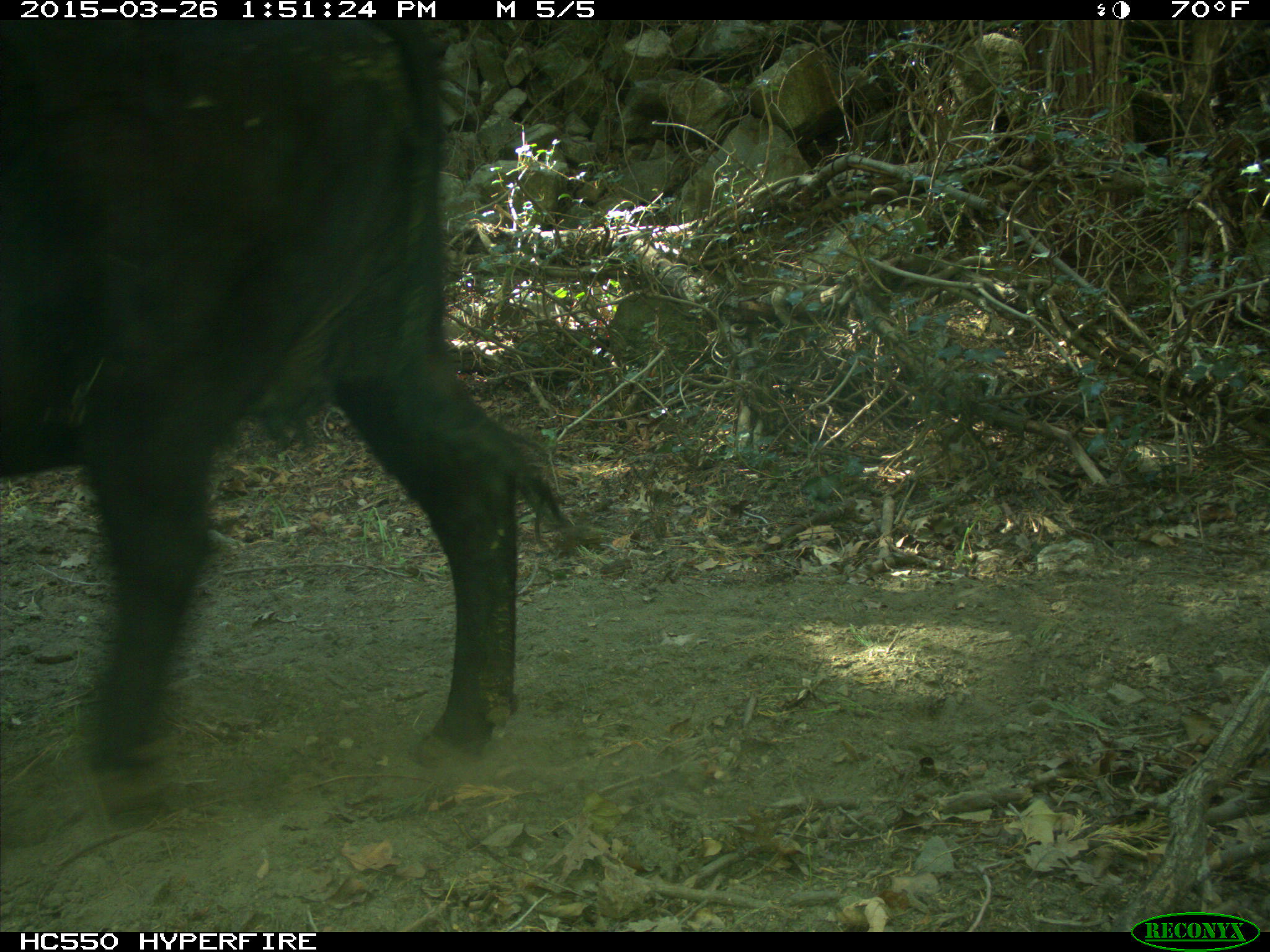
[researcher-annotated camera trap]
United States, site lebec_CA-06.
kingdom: Animalia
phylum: Chordata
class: Mammalia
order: Artiodactyla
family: Bovidae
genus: Bos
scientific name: Bos taurus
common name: domestic cow